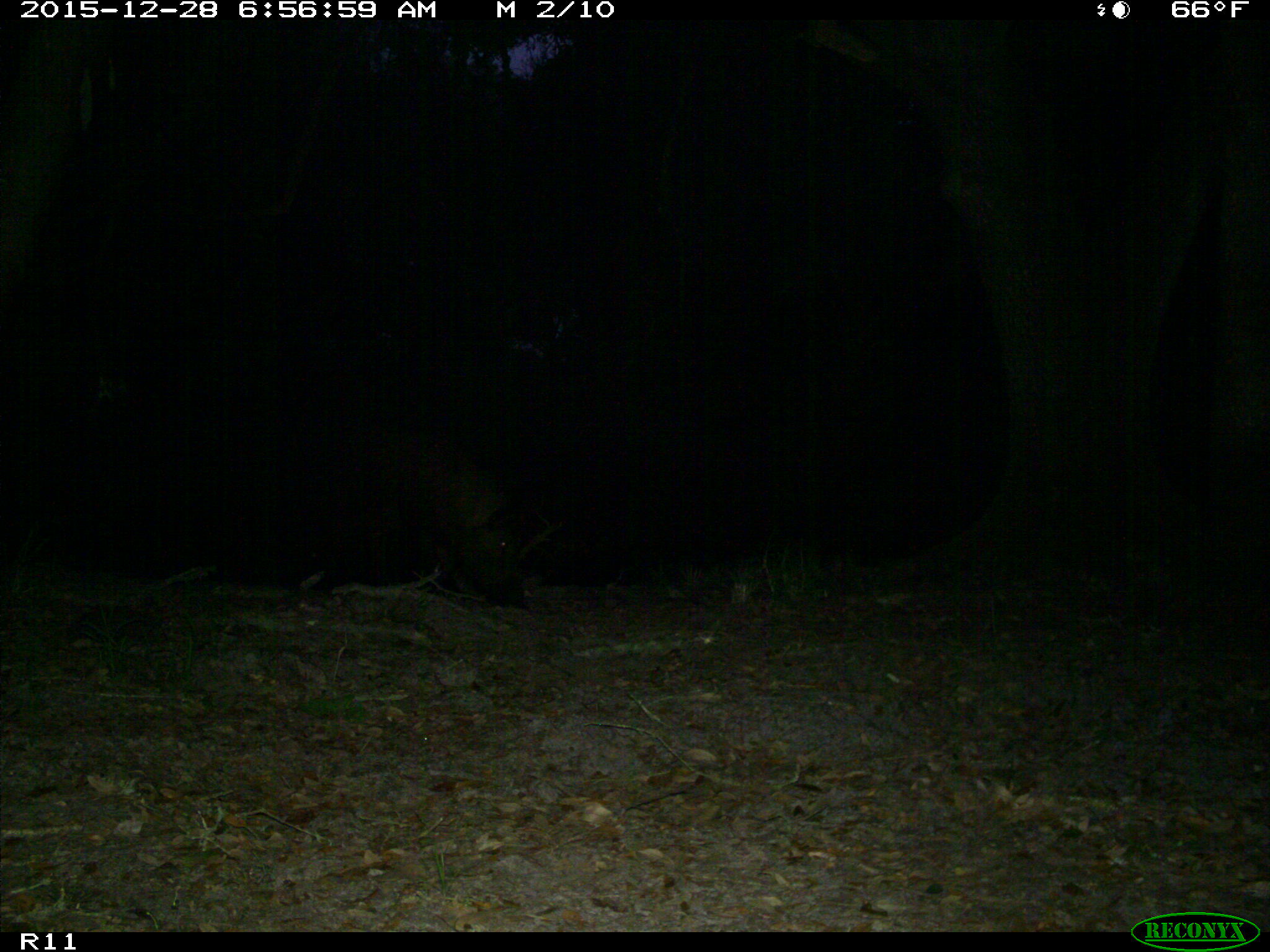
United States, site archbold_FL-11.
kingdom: Animalia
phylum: Chordata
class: Mammalia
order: Artiodactyla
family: Suidae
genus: Sus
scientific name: Sus scrofa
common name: wild boar